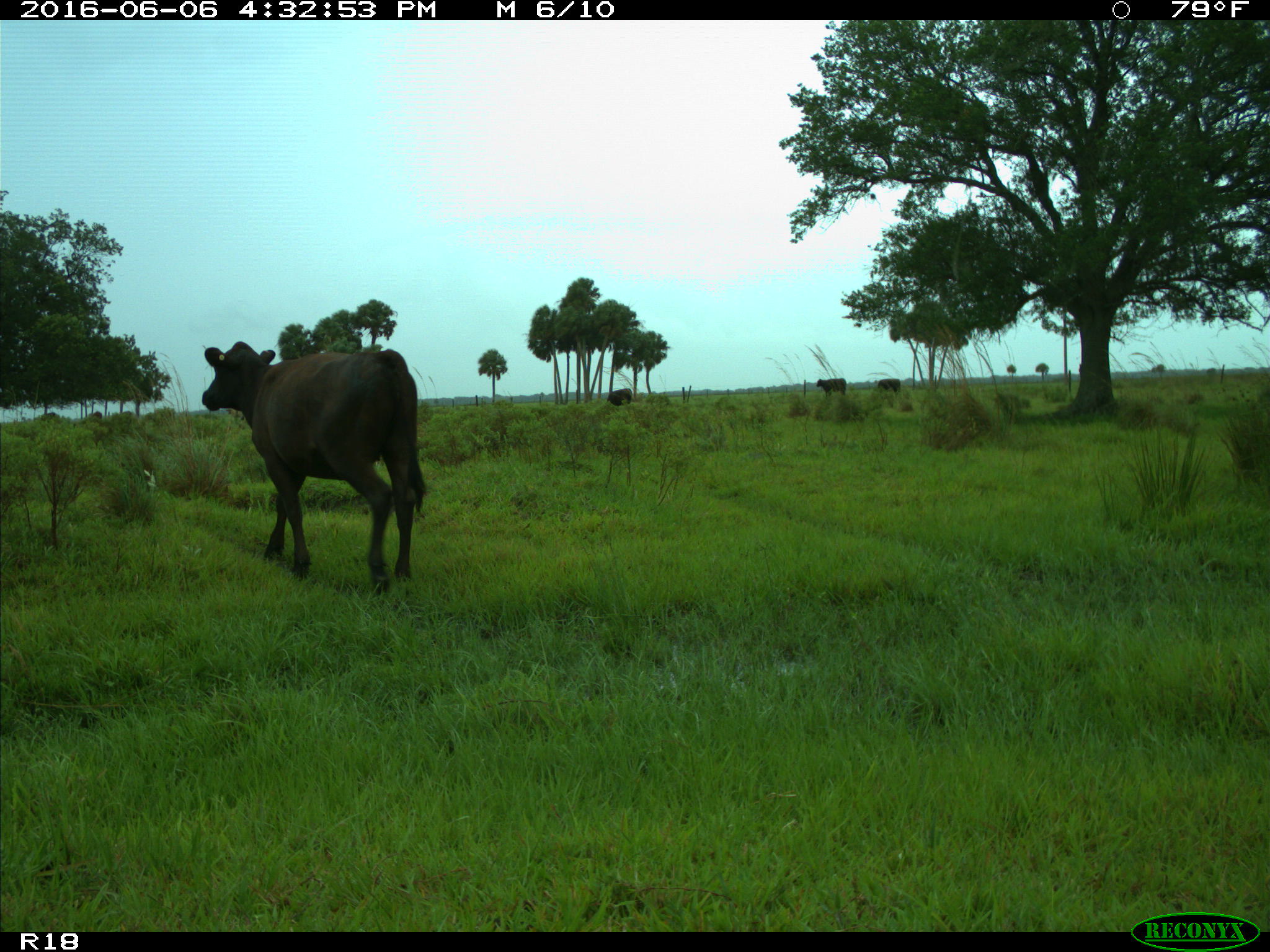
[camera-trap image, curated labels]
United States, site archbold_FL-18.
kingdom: Animalia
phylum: Chordata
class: Mammalia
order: Artiodactyla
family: Bovidae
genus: Bos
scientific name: Bos taurus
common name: domestic cow